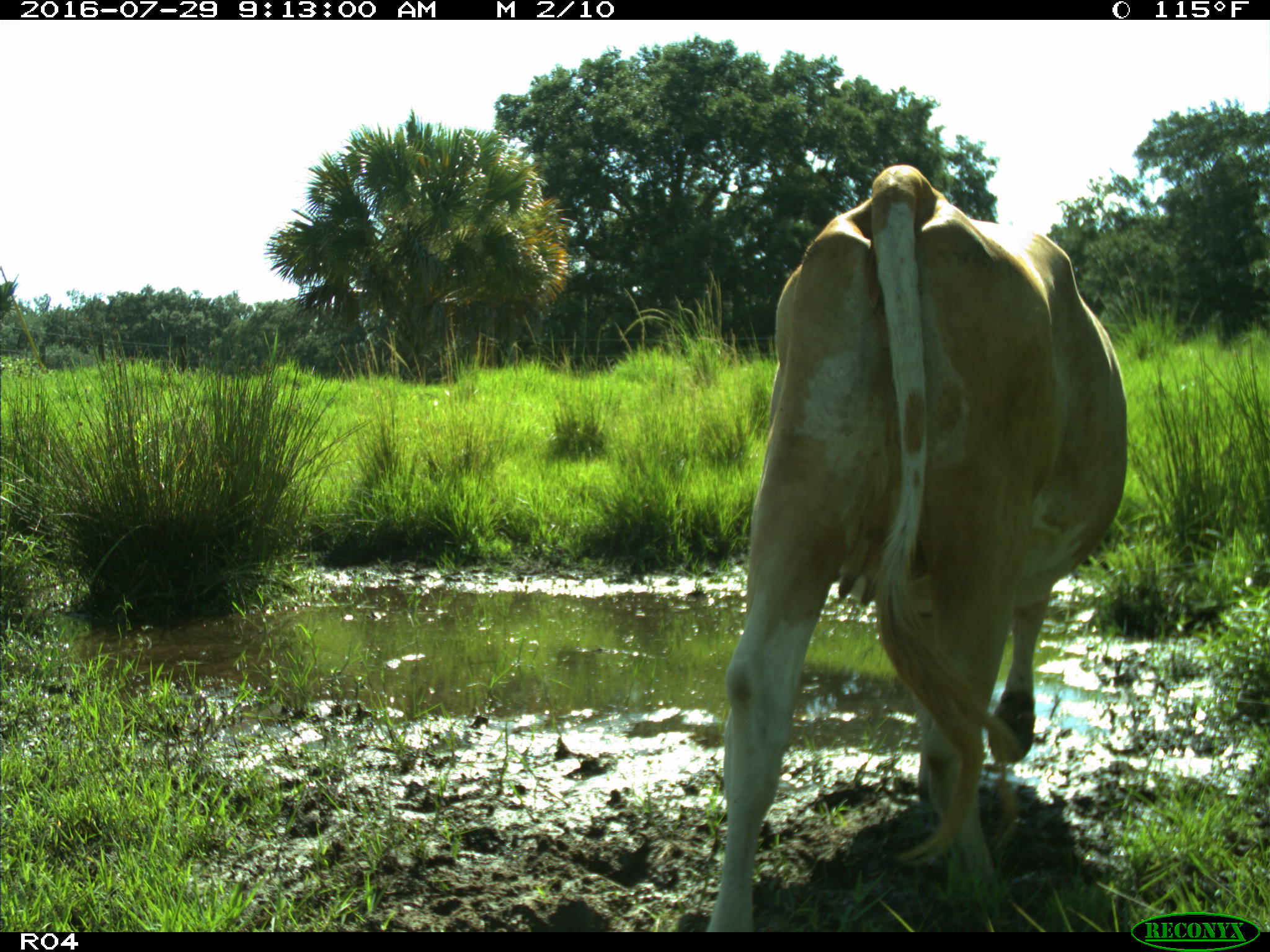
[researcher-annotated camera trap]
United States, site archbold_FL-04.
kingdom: Animalia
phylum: Chordata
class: Mammalia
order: Artiodactyla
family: Bovidae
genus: Bos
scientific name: Bos taurus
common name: domestic cow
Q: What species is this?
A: Bos taurus (domestic cow).